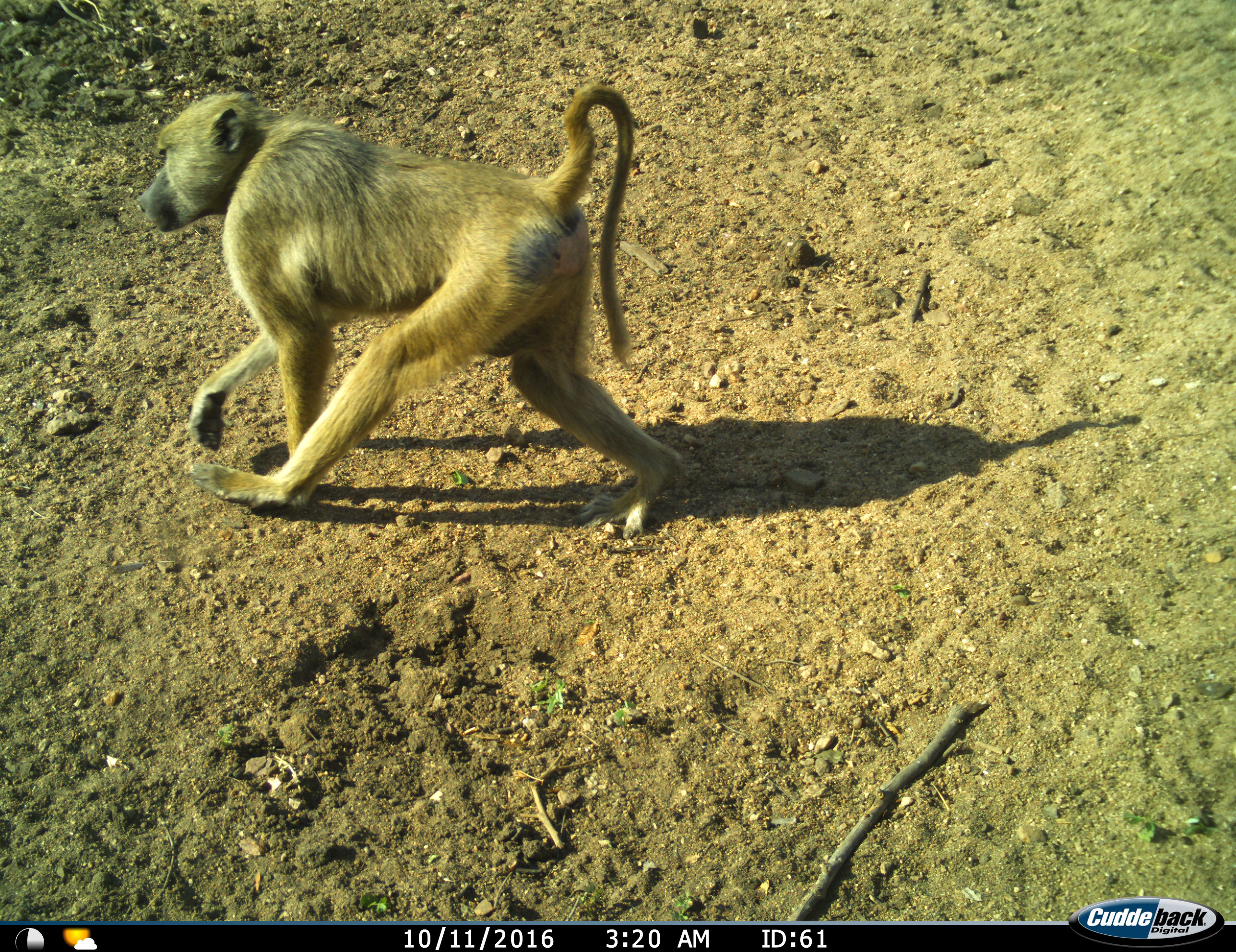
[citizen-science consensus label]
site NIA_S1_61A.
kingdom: Animalia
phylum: Chordata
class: Mammalia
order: Primates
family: Cercopithecidae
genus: Papio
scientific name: Papio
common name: baboon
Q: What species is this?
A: Baboon (Papio).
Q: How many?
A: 1.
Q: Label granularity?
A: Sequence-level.